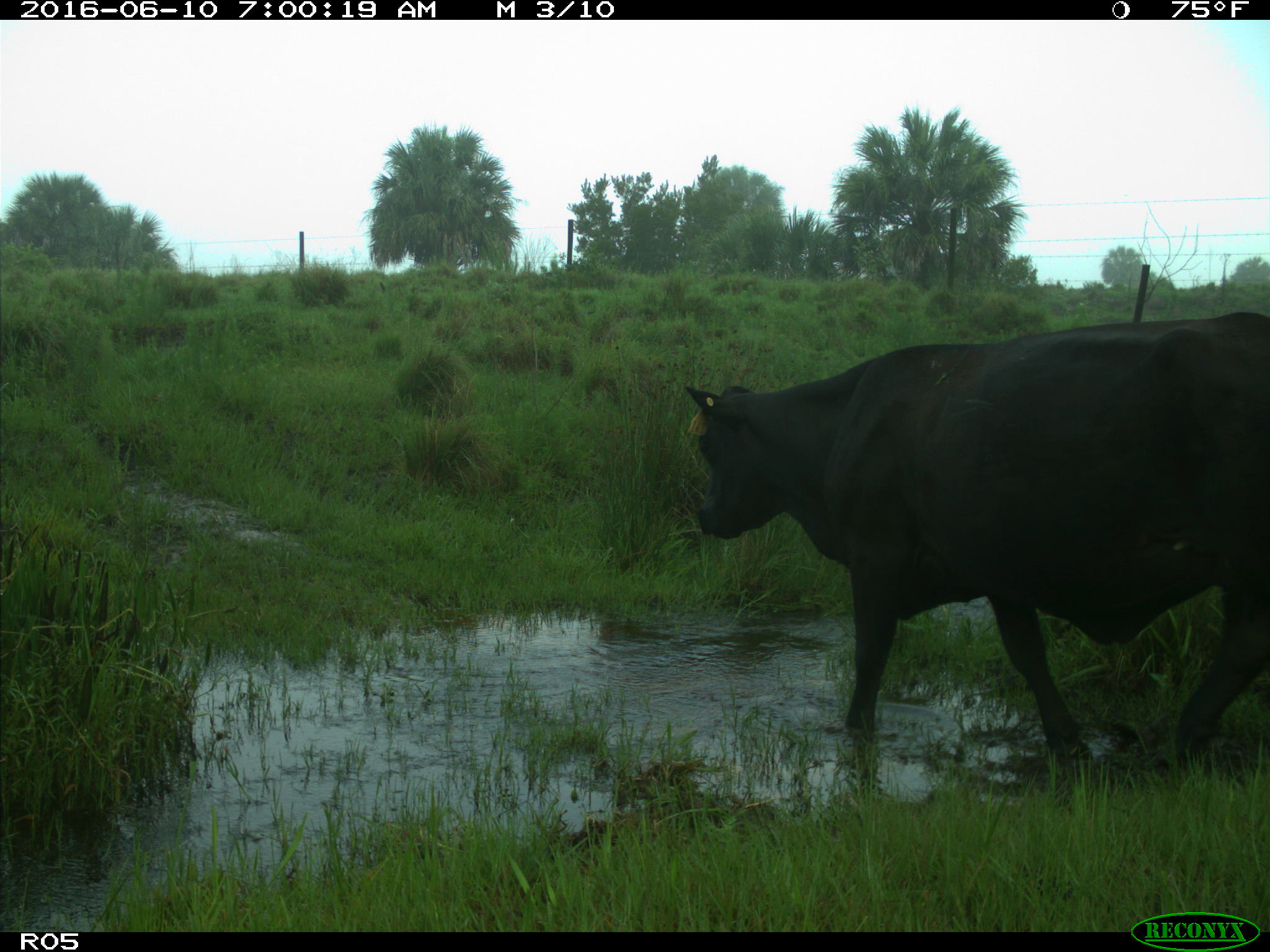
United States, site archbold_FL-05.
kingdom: Animalia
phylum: Chordata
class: Mammalia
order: Artiodactyla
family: Bovidae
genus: Bos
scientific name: Bos taurus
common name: domestic cow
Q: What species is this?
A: Bos taurus (domestic cow).